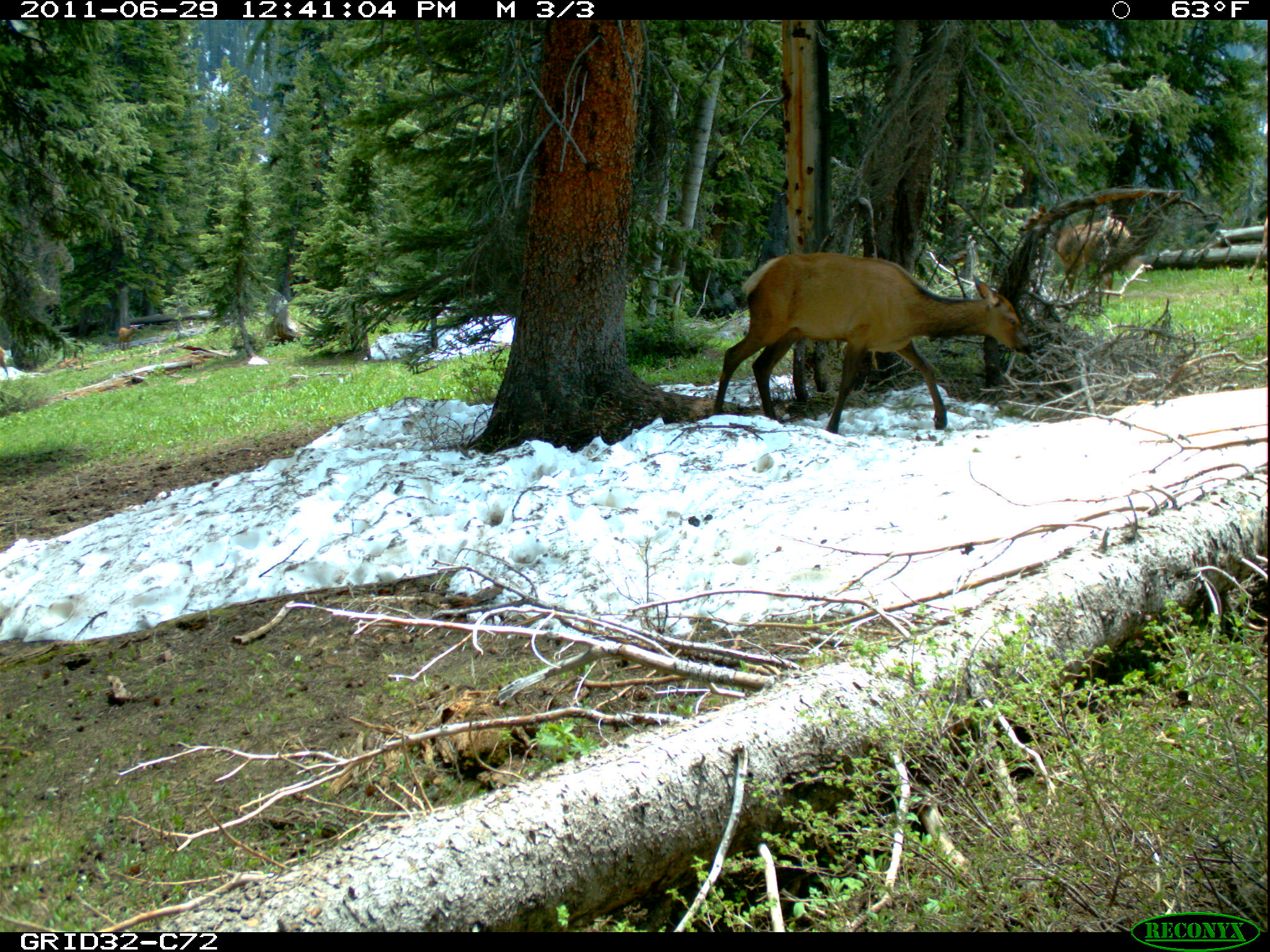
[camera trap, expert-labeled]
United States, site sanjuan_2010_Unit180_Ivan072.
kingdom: Animalia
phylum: Chordata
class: Mammalia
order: Artiodactyla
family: Cervidae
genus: Cervus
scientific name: Cervus elaphus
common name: red deer